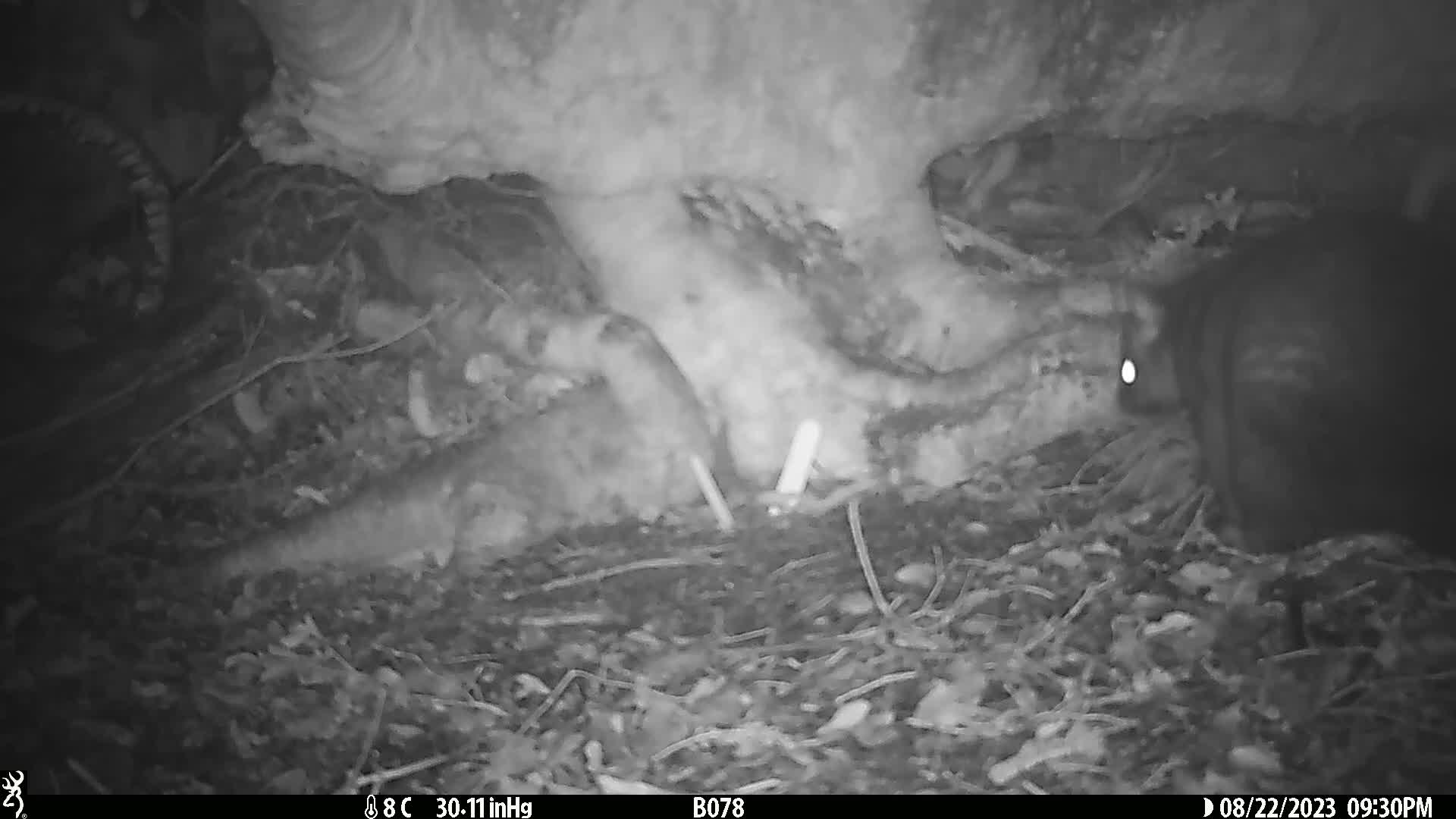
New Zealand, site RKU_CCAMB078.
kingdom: Animalia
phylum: Chordata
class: Mammalia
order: Diprotodontia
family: Phalangeridae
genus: Trichosurus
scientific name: Trichosurus vulpecula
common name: common brushtail possum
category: possum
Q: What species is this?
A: Possum (common brushtail possum) (Trichosurus vulpecula).